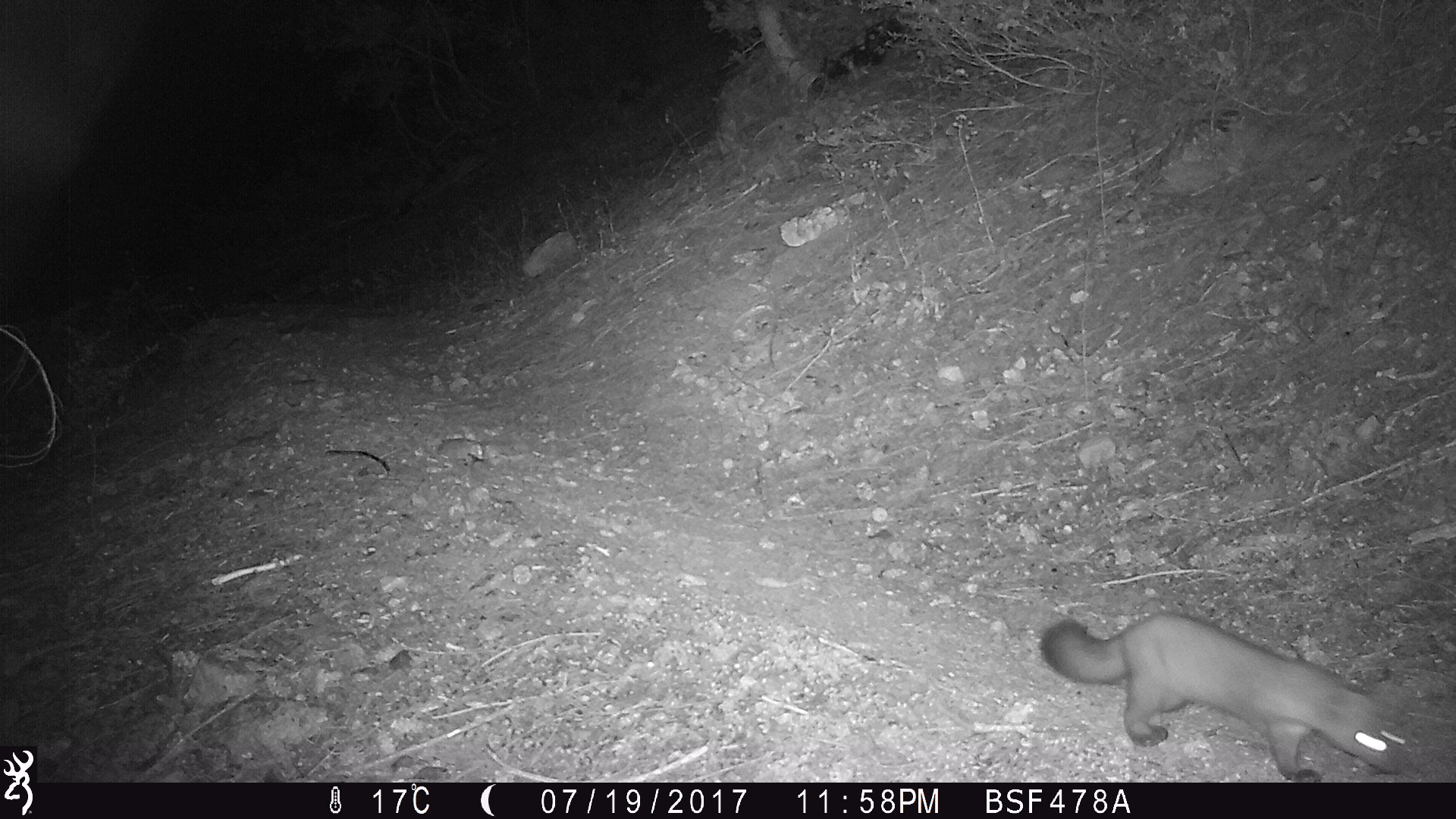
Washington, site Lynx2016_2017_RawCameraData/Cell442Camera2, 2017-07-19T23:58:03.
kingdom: Animalia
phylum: Chordata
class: Mammalia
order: Carnivora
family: Mustelidae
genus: Martes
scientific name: Martes americana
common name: american marten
Martes americana (american marten). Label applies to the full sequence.